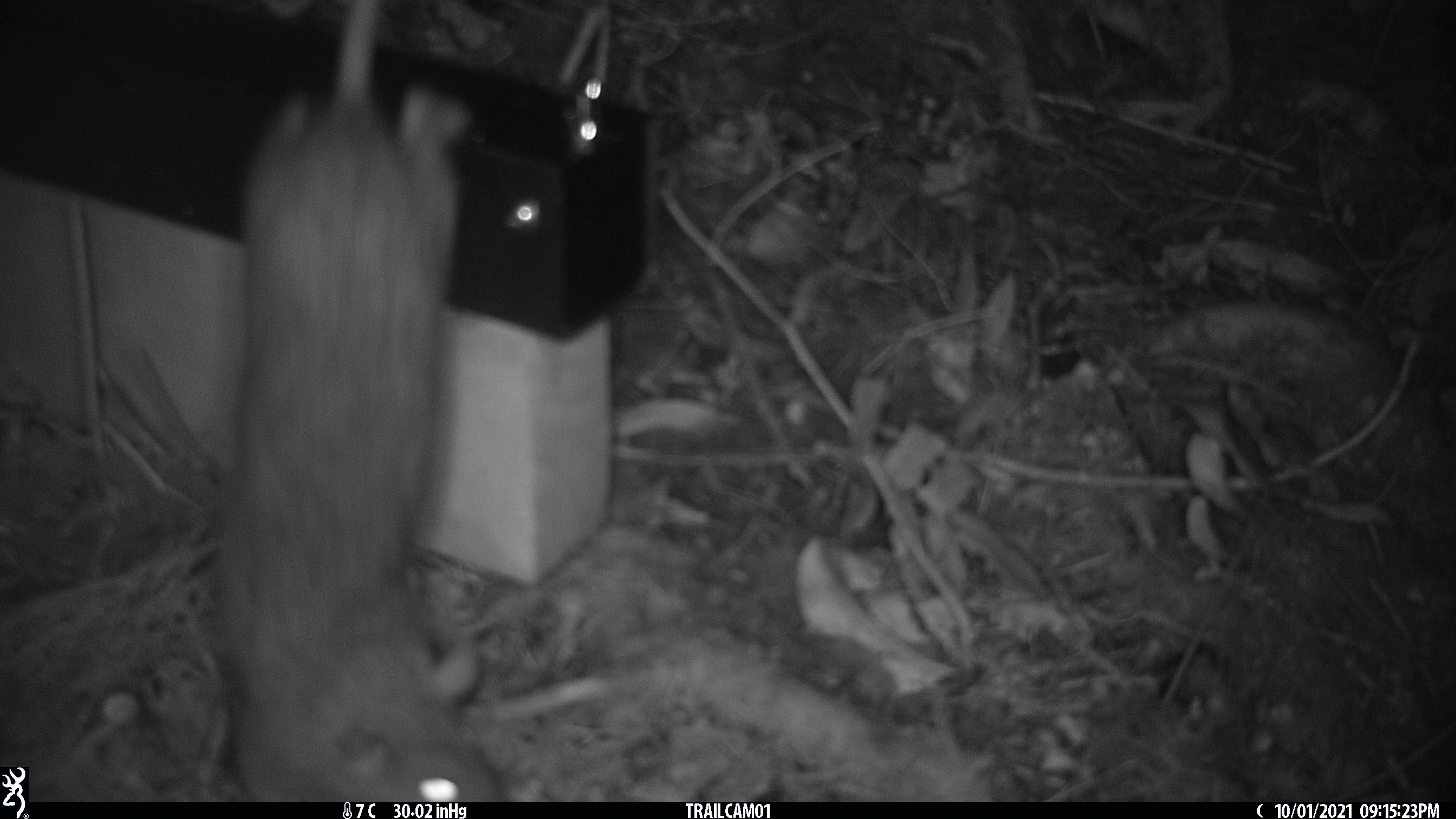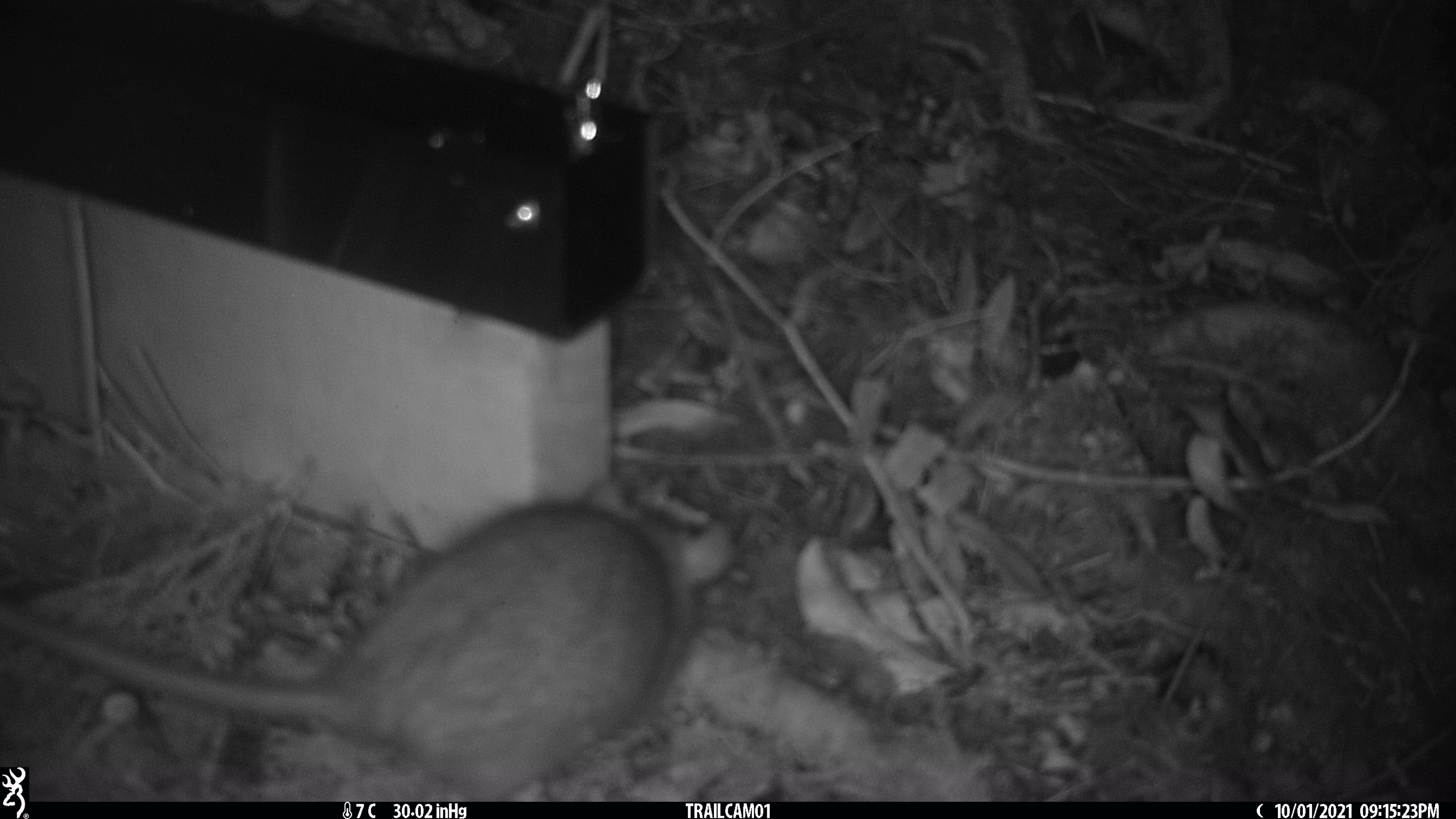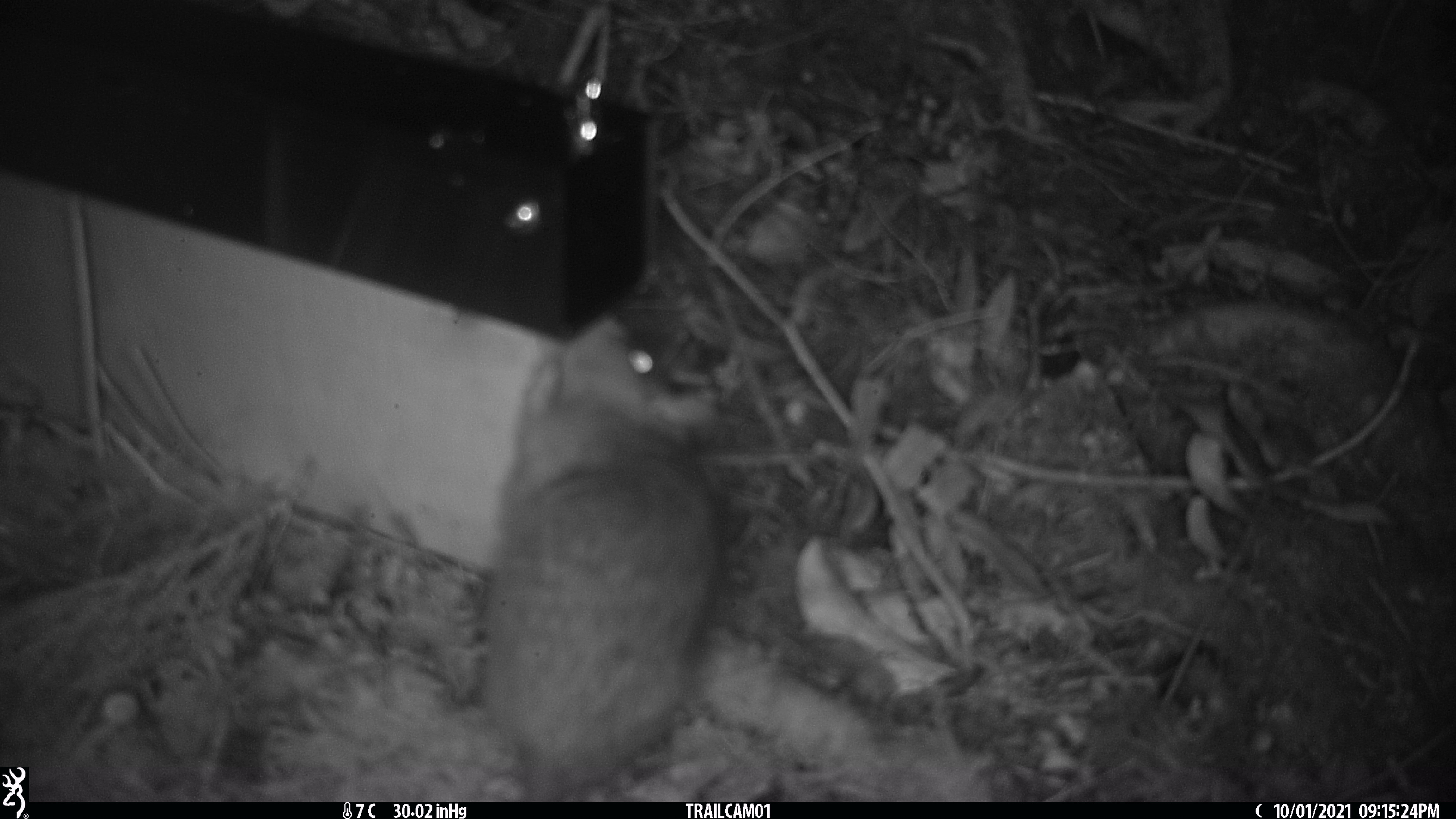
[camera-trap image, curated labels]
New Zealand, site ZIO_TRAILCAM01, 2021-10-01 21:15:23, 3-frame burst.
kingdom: Animalia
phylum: Chordata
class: Mammalia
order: Rodentia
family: Muridae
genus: Rattus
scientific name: Rattus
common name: rat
Rat (Rattus).